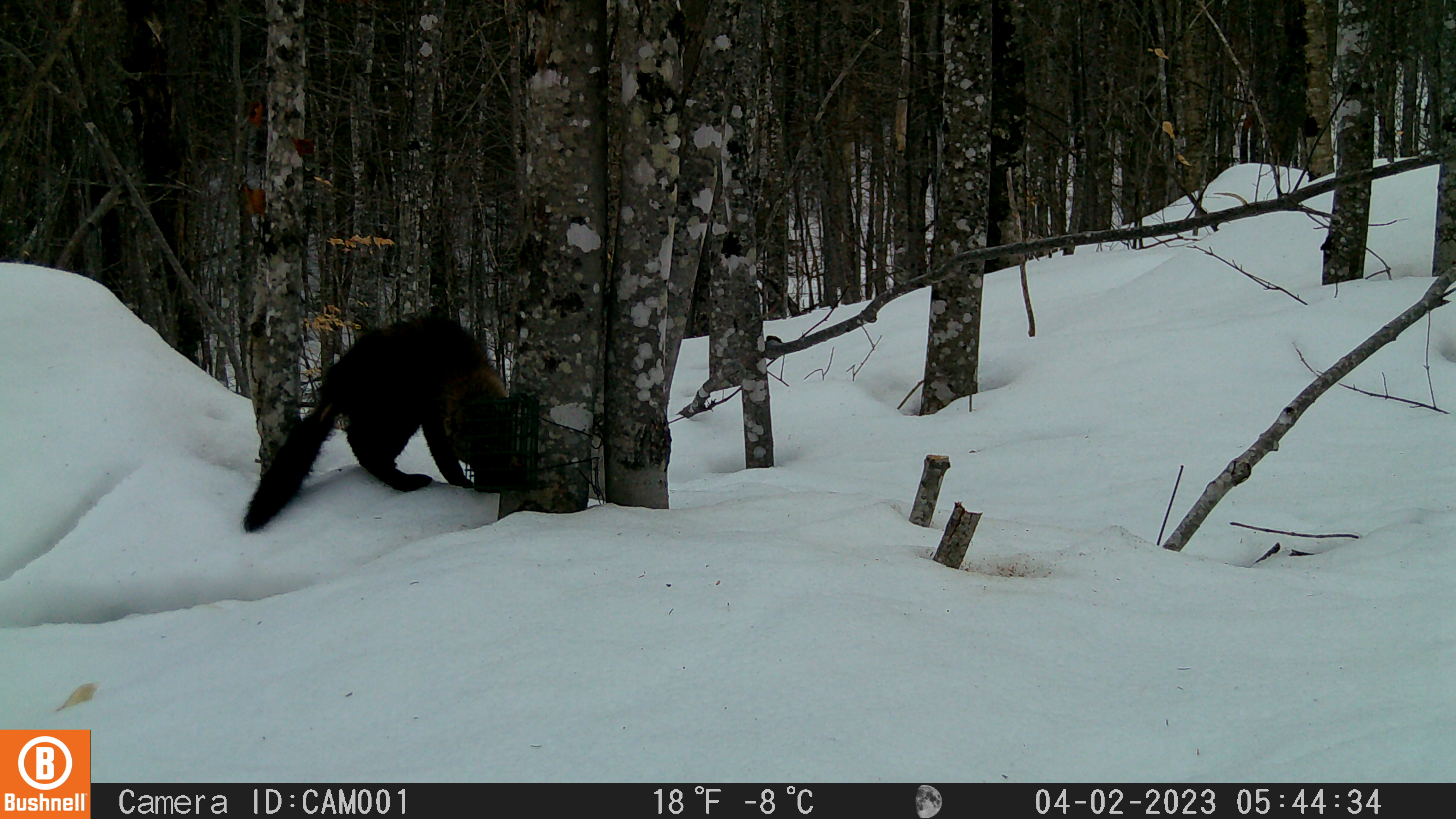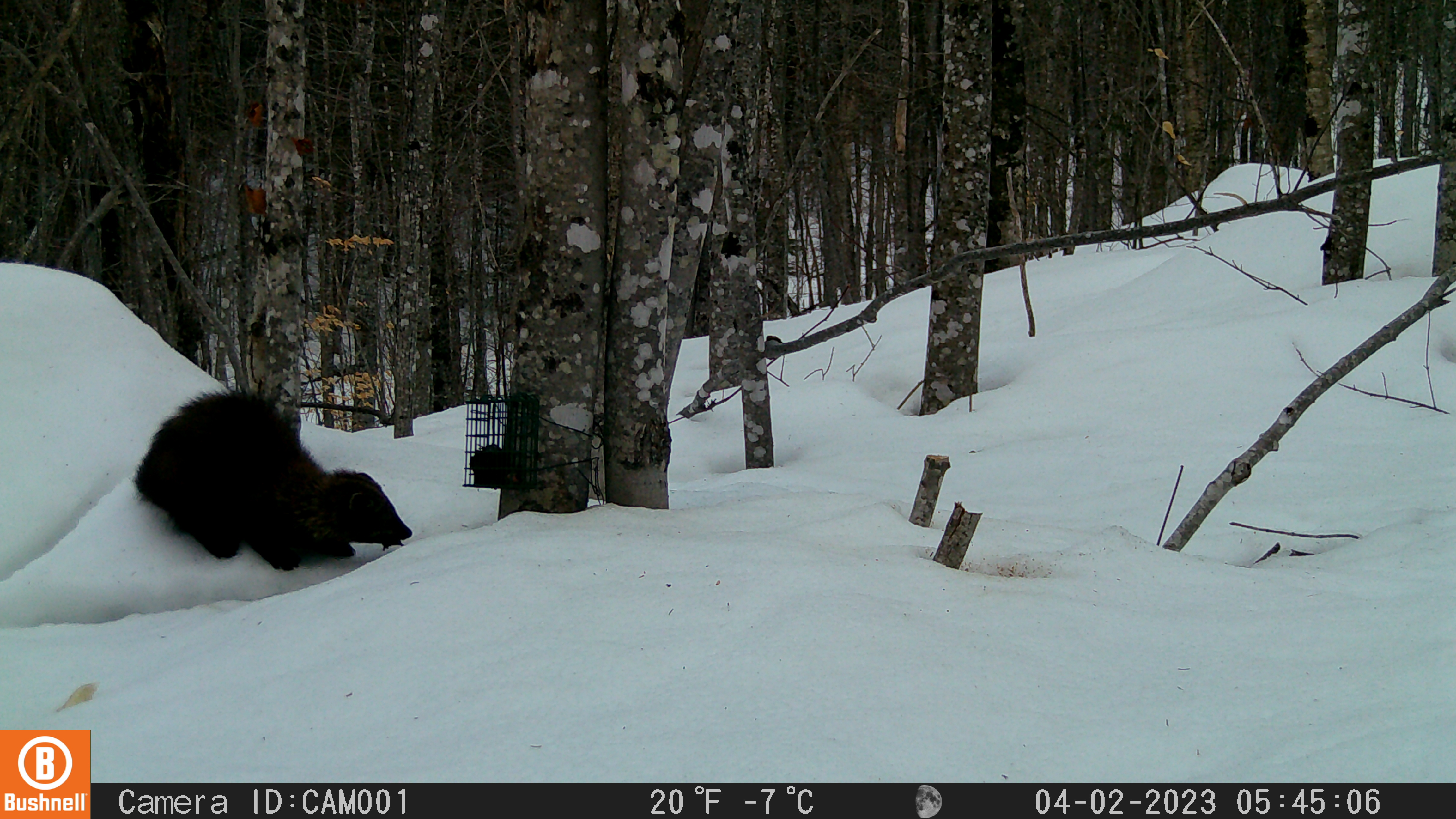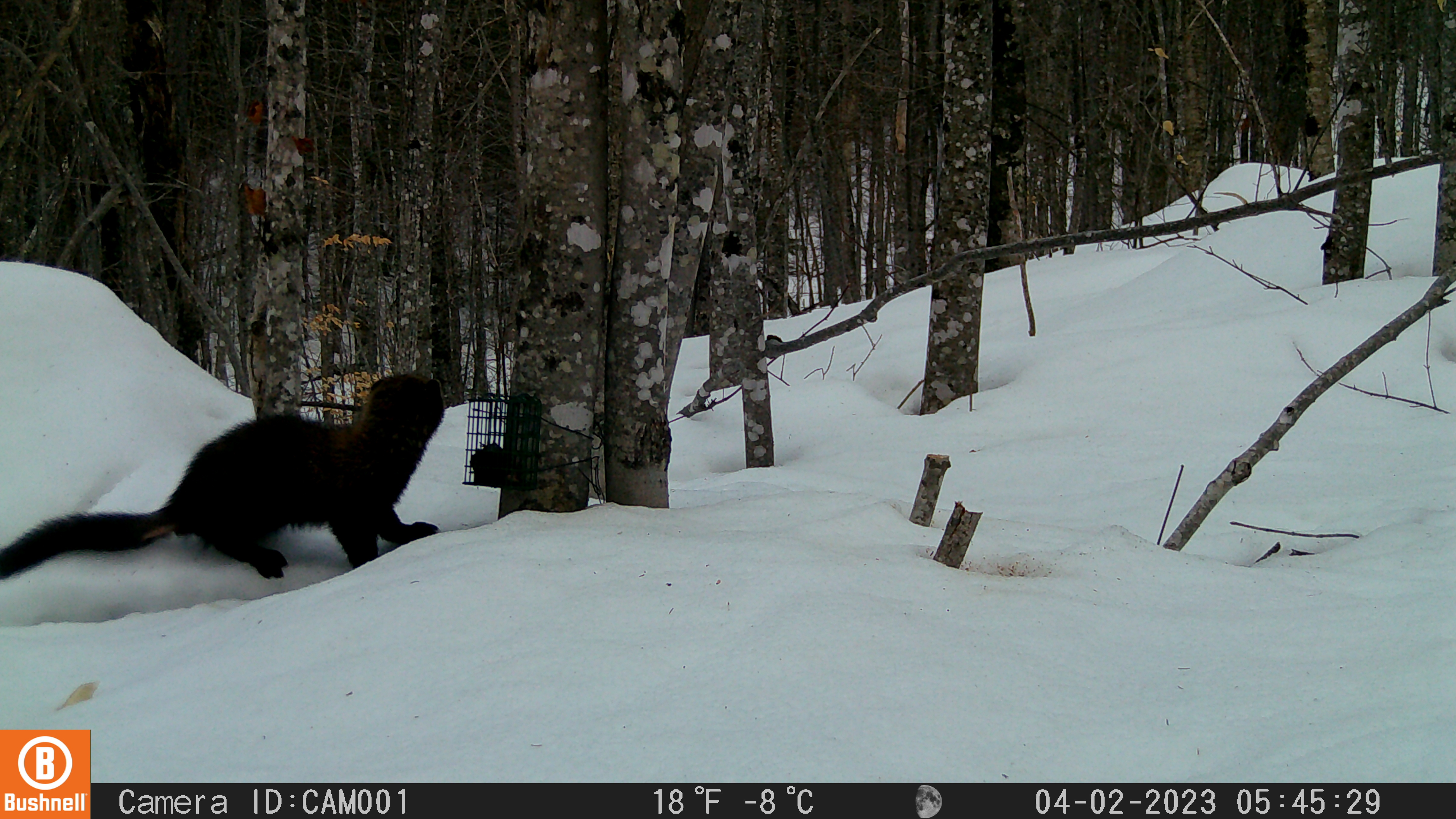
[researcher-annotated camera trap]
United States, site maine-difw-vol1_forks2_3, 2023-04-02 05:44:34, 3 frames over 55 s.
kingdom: Animalia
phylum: Chordata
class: Mammalia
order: Carnivora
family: Mustelidae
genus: Pekania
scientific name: Pekania pennanti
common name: fisher